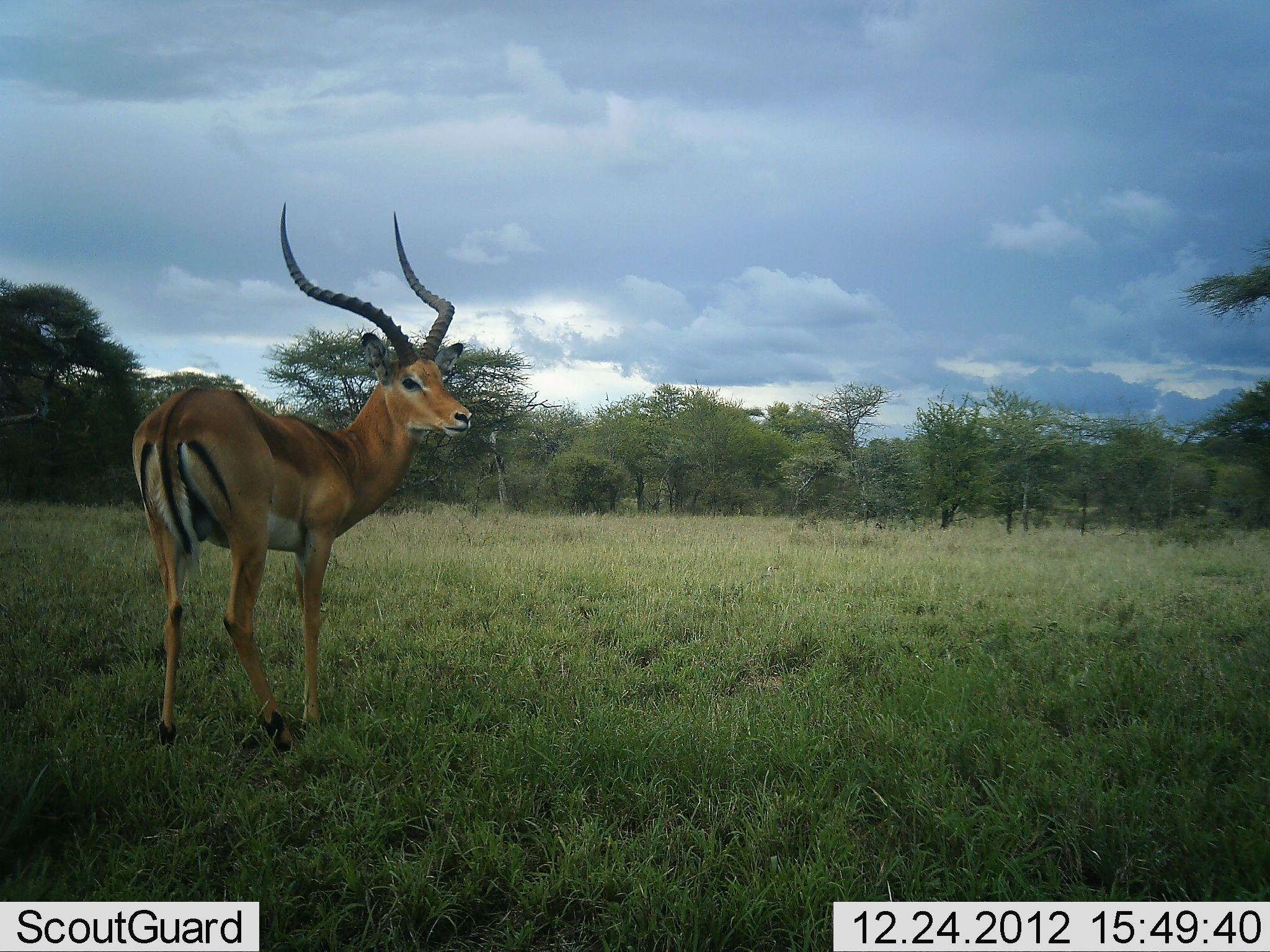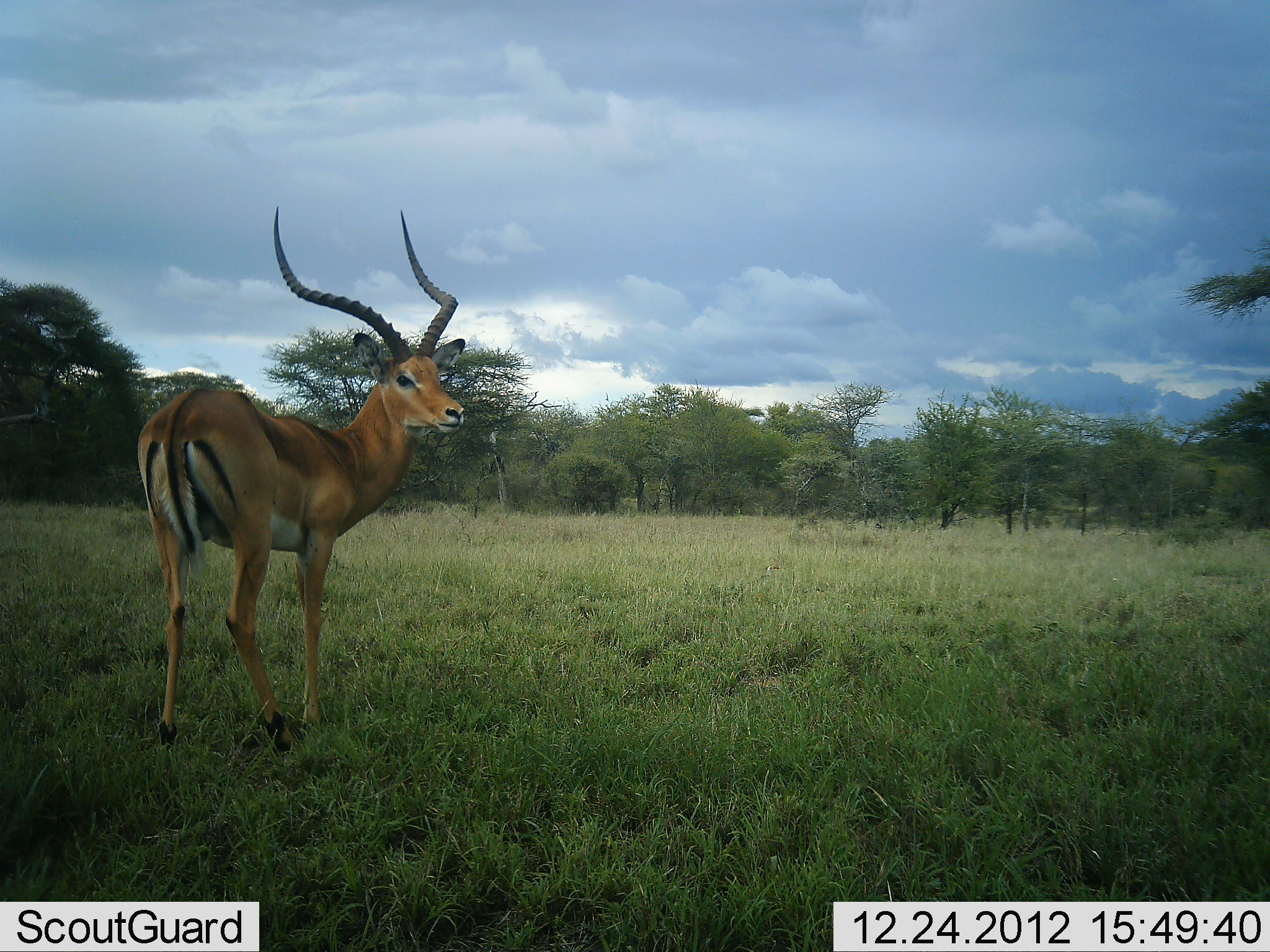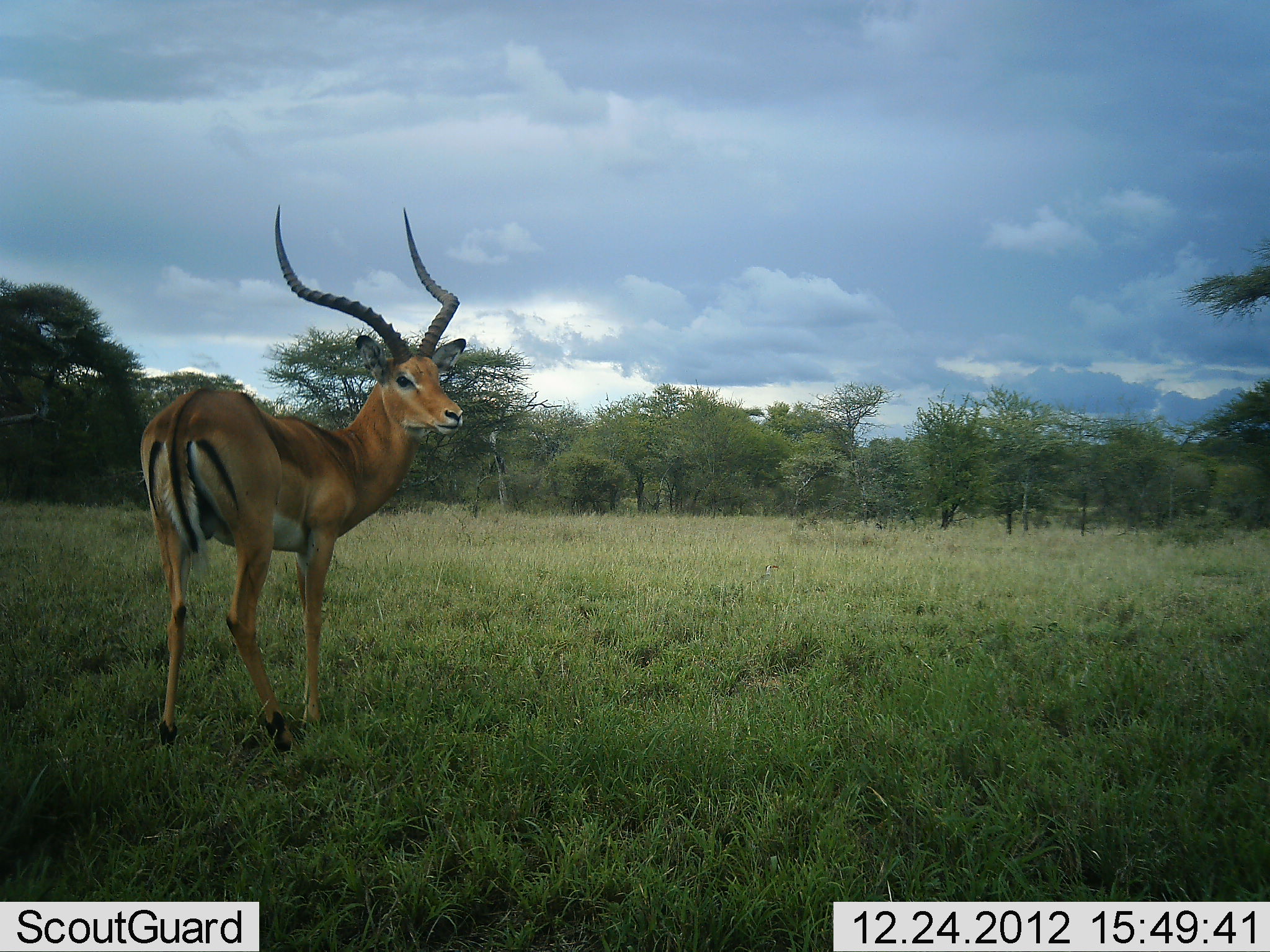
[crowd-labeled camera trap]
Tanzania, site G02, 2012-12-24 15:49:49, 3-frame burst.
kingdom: Animalia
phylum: Chordata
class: Mammalia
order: Artiodactyla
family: Bovidae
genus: Aepyceros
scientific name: Aepyceros melampus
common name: impala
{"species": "impala (Aepyceros melampus)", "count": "1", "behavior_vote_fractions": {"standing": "96%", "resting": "0%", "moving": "4%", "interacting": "0%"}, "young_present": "0%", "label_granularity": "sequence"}